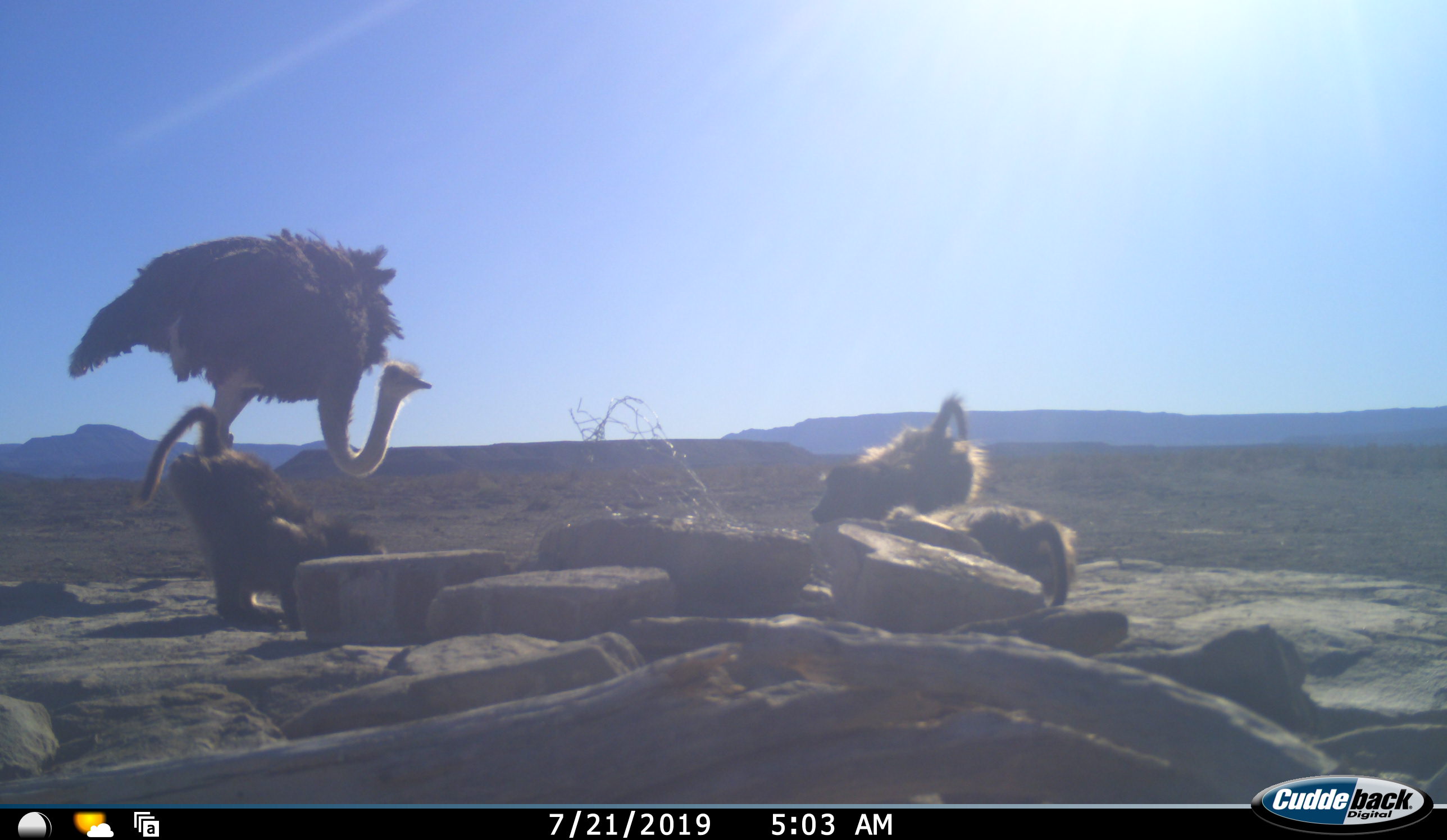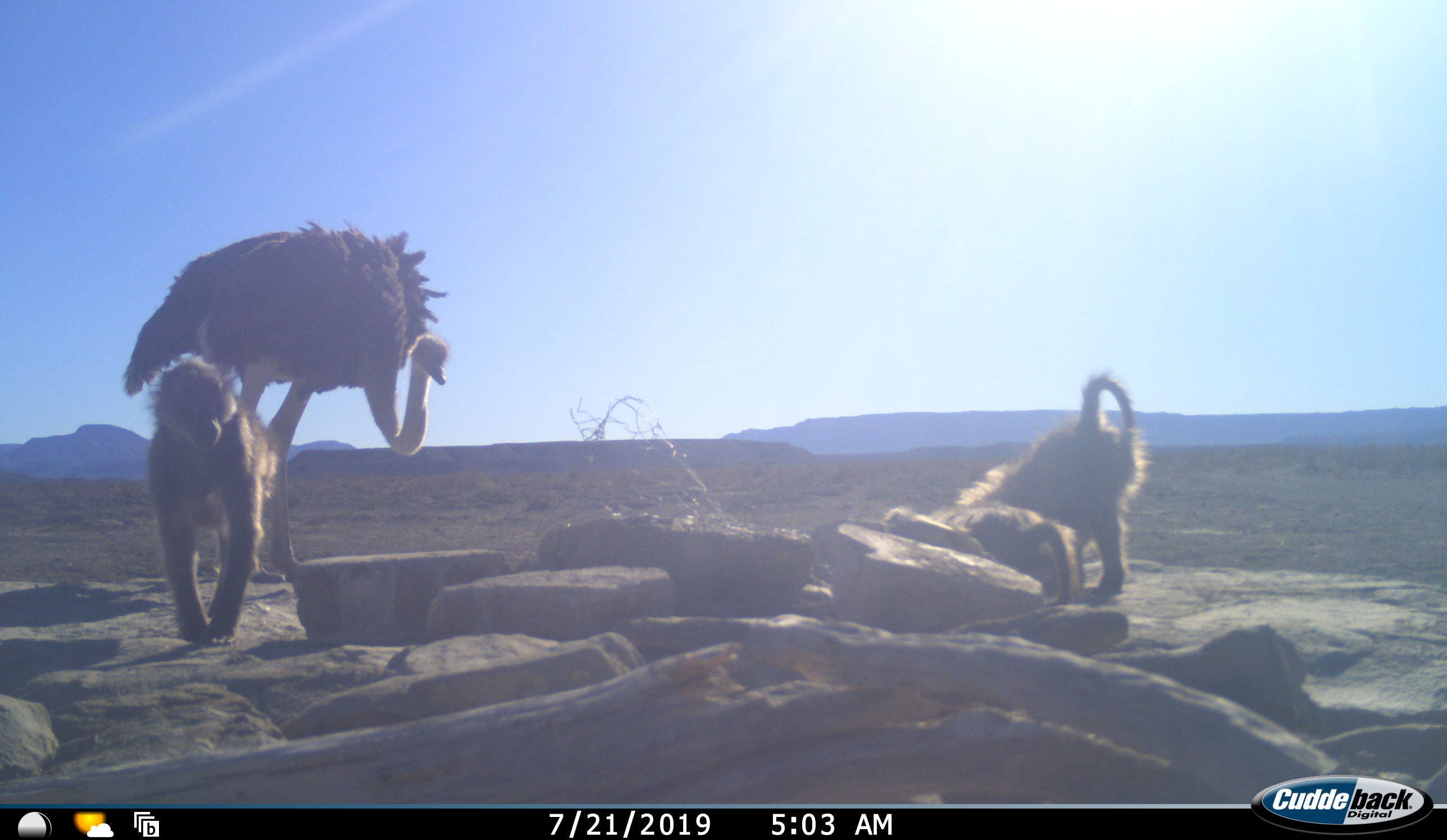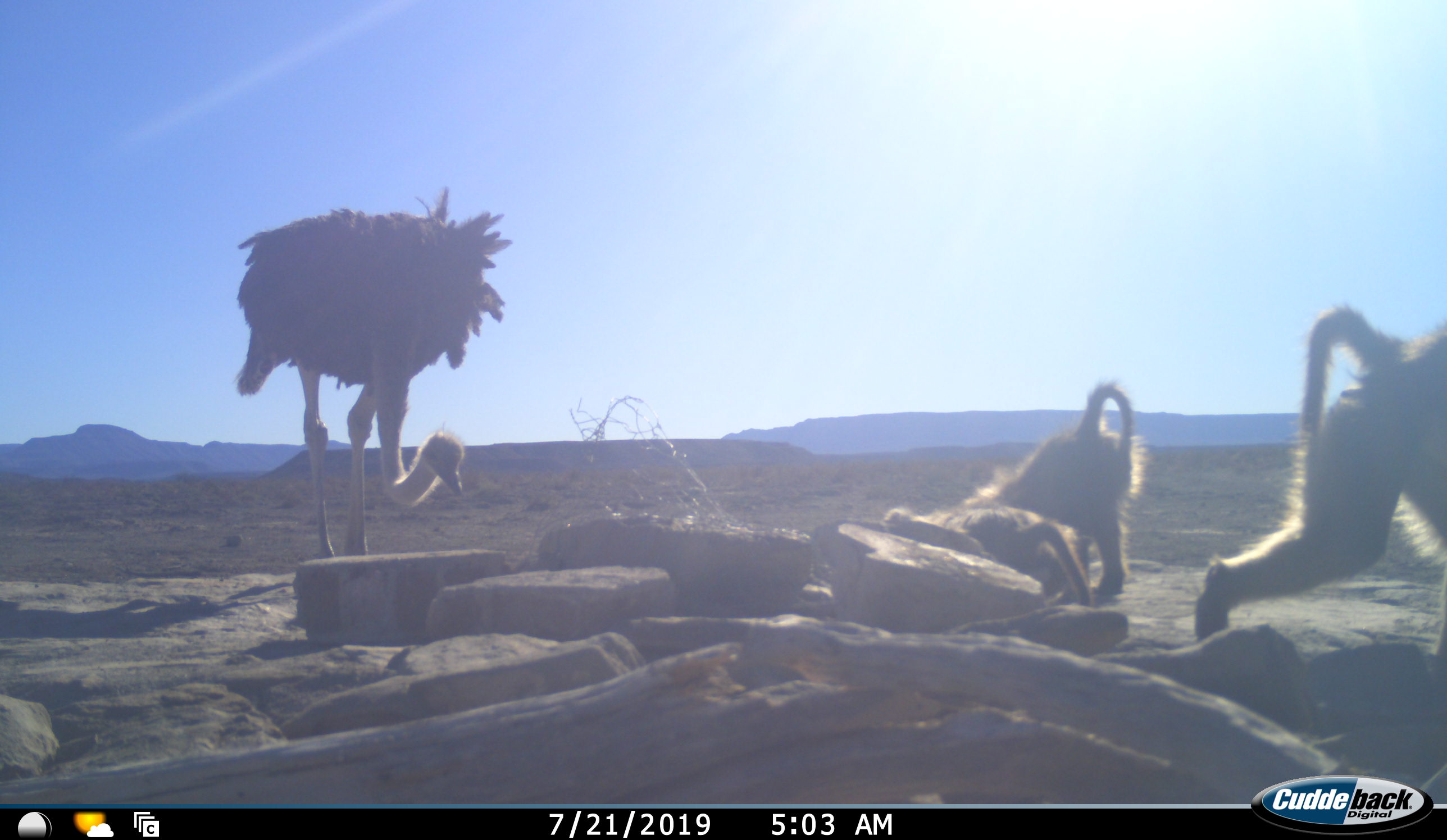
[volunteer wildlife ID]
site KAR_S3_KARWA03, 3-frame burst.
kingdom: Animalia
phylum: Chordata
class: Mammalia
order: Primates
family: Cercopithecidae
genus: Papio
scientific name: Papio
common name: baboon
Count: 3.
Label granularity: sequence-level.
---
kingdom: Animalia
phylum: Chordata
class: Aves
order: Struthioniformes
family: Struthionidae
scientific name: Struthionidae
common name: ostrich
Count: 1.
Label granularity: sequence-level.